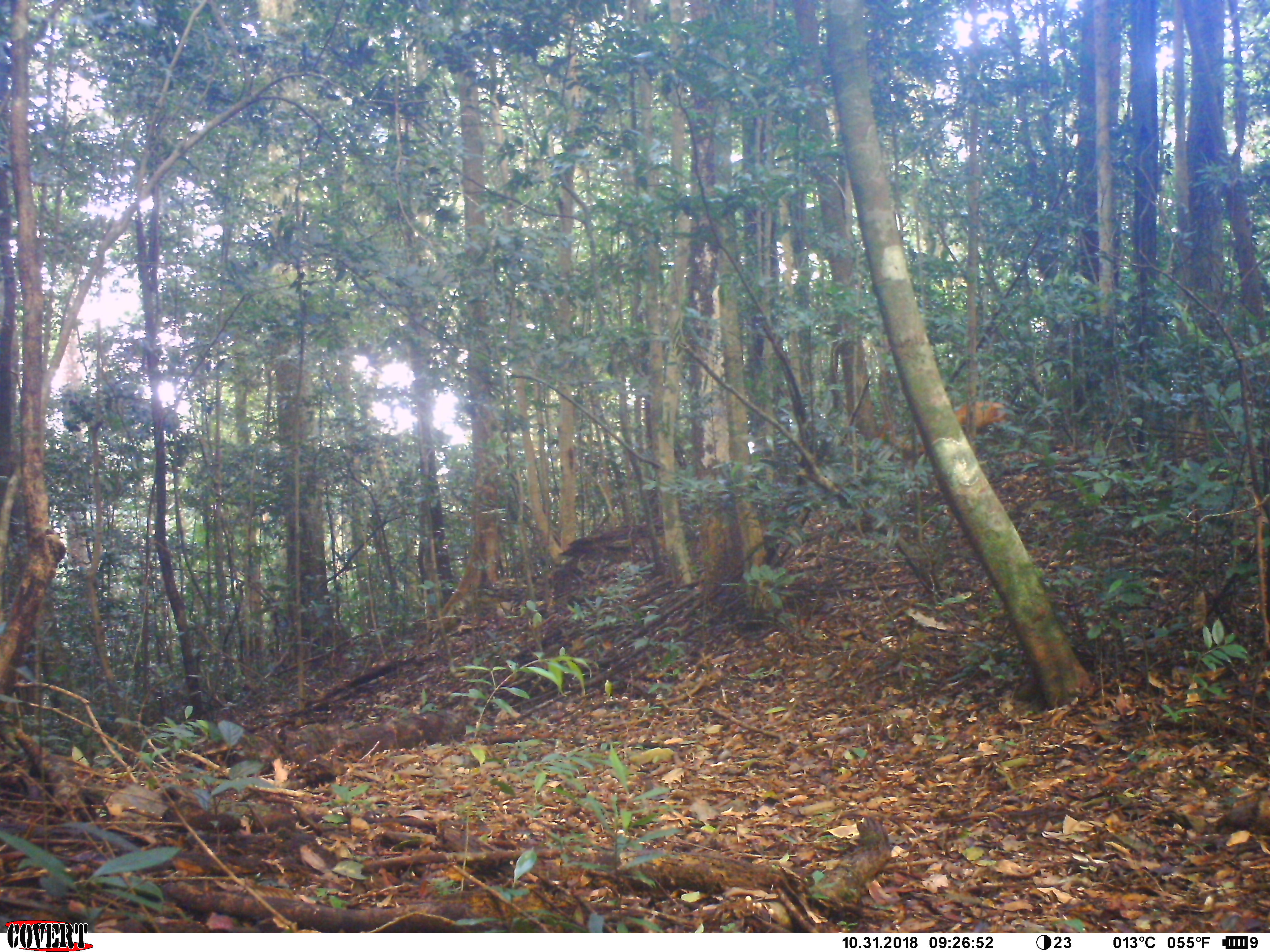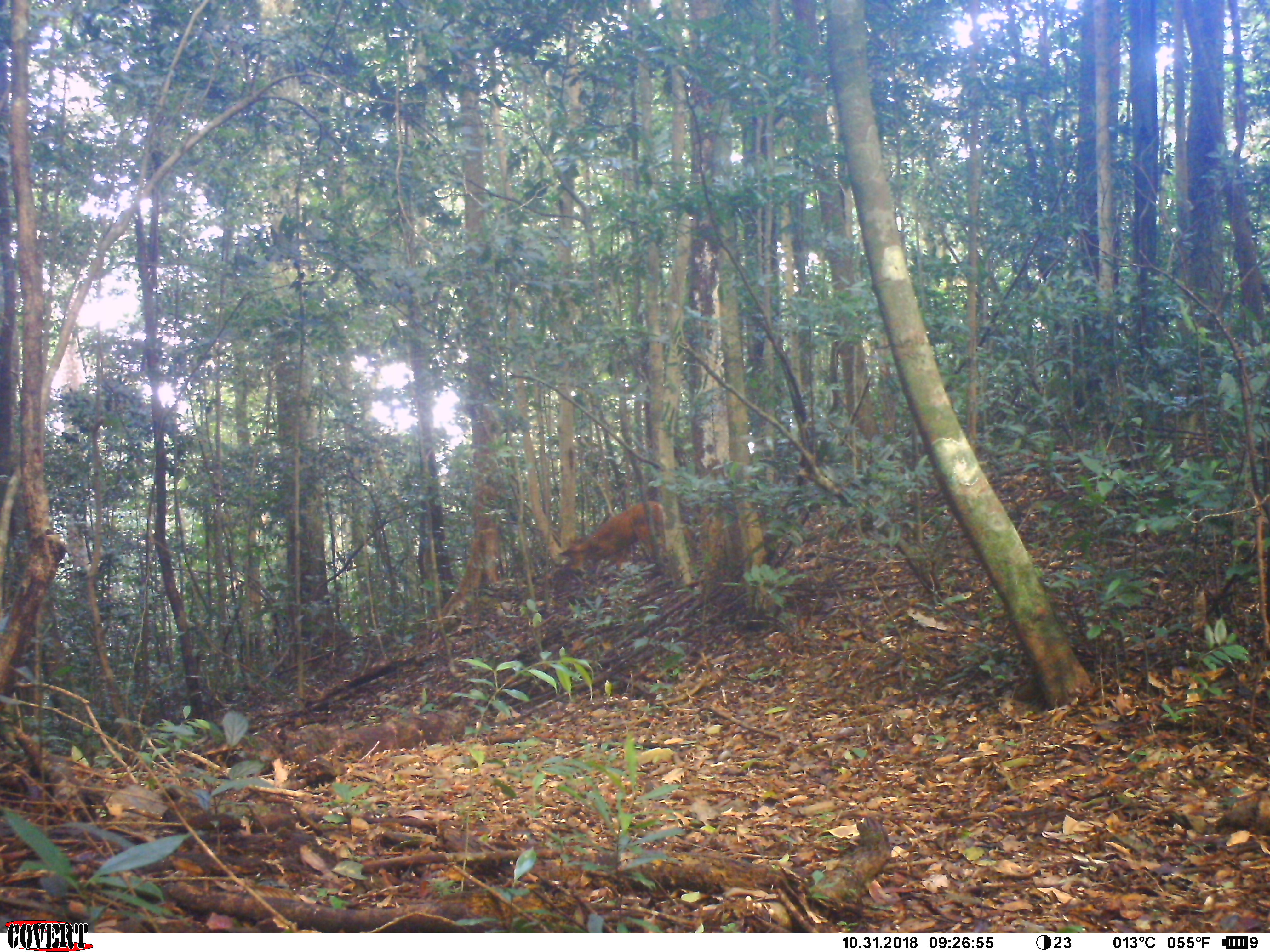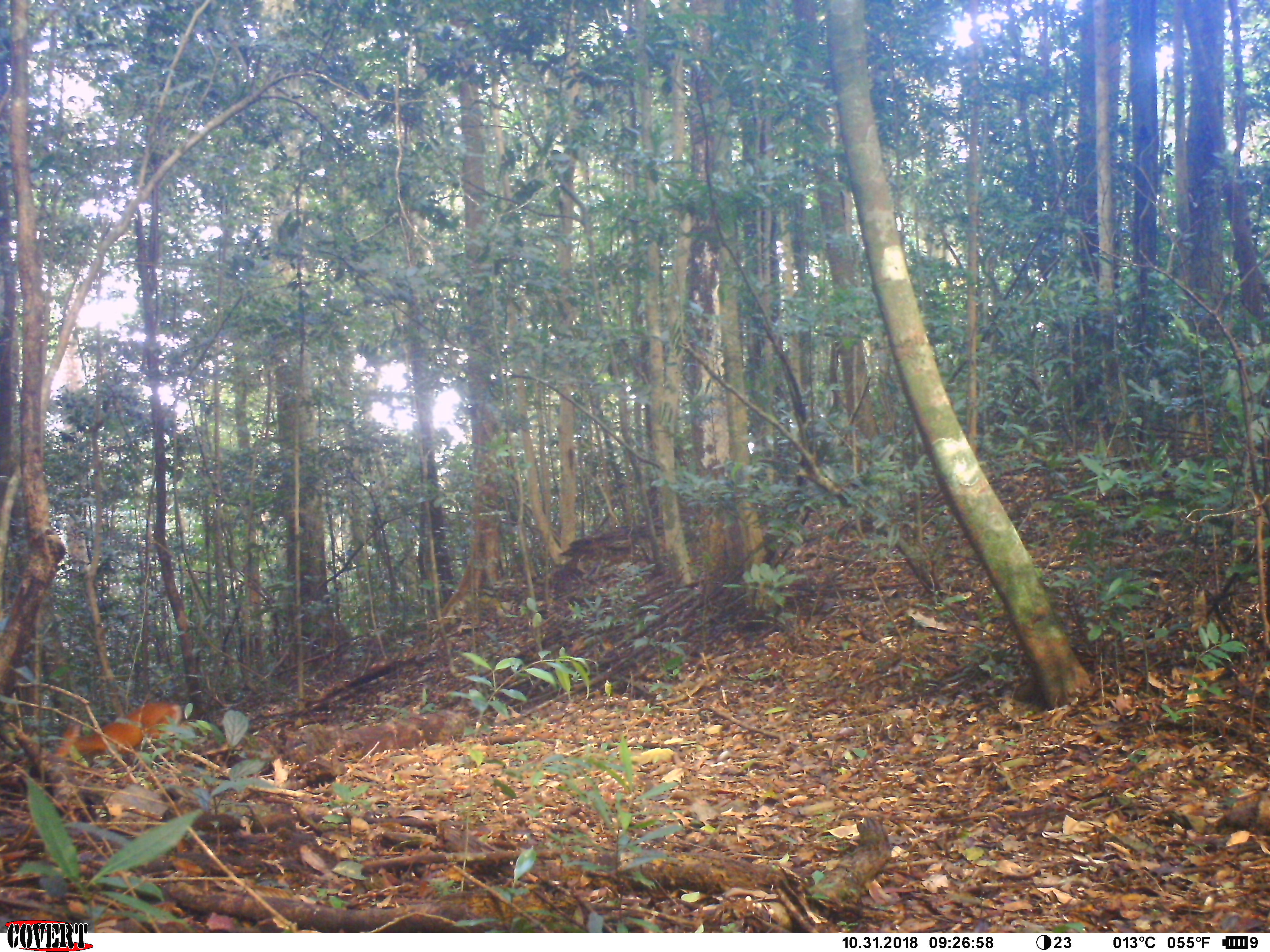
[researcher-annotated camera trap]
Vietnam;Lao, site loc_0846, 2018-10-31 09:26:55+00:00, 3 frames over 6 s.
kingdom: Animalia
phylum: Chordata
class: Mammalia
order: Artiodactyla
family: Cervidae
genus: Muntiacus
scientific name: Muntiacus muntjak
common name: red muntjac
Red muntjac (Muntiacus muntjak). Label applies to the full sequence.